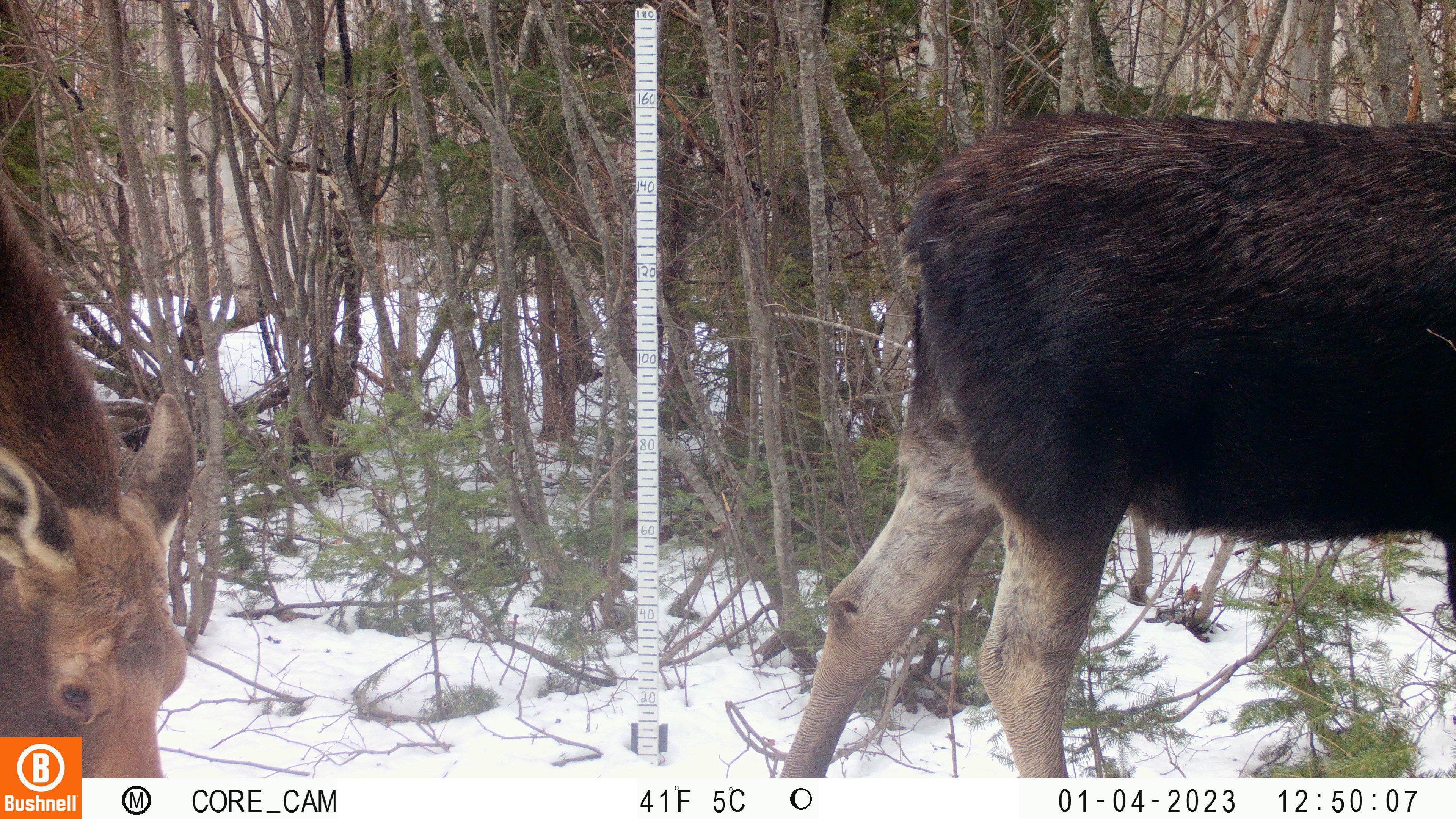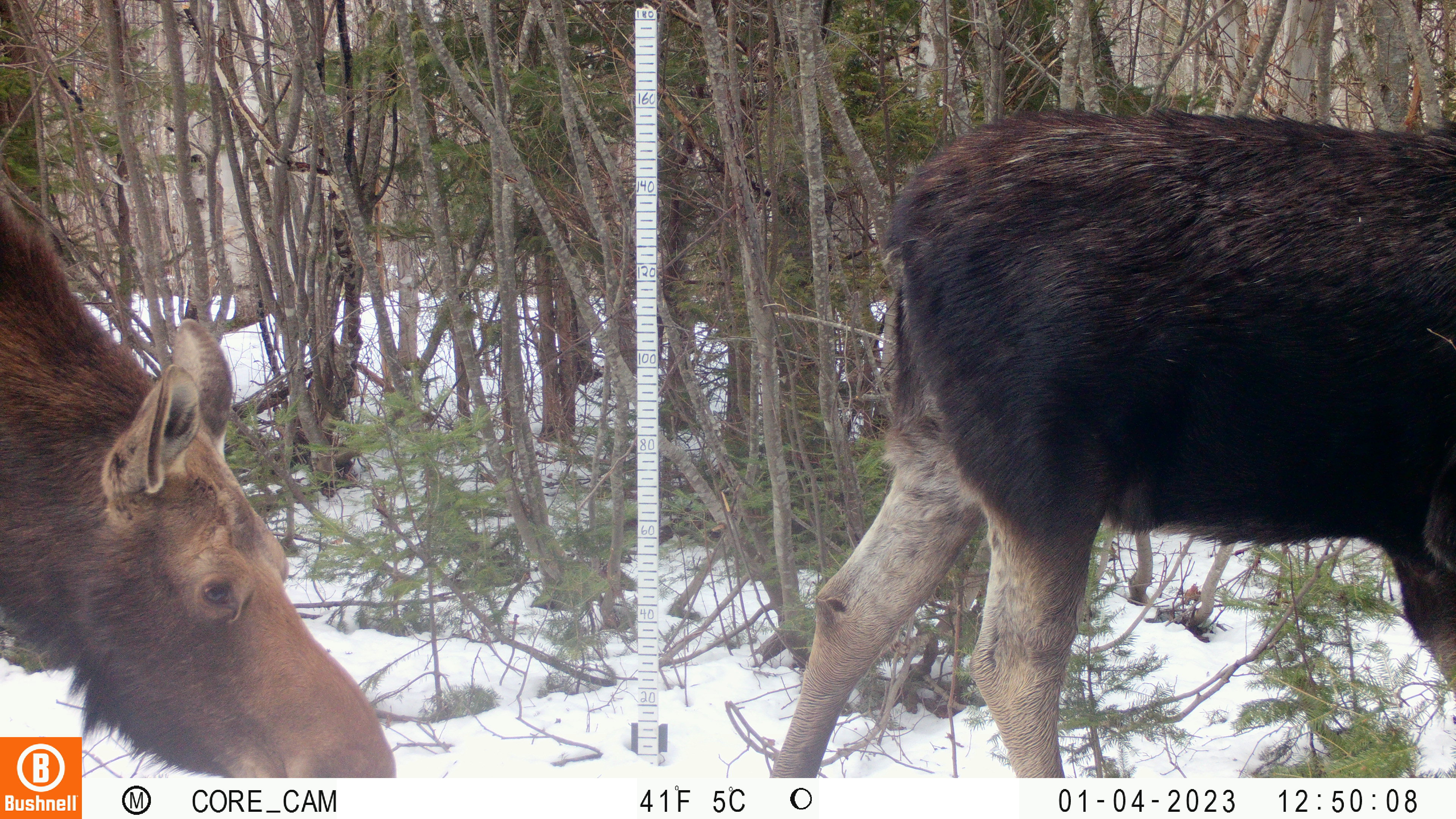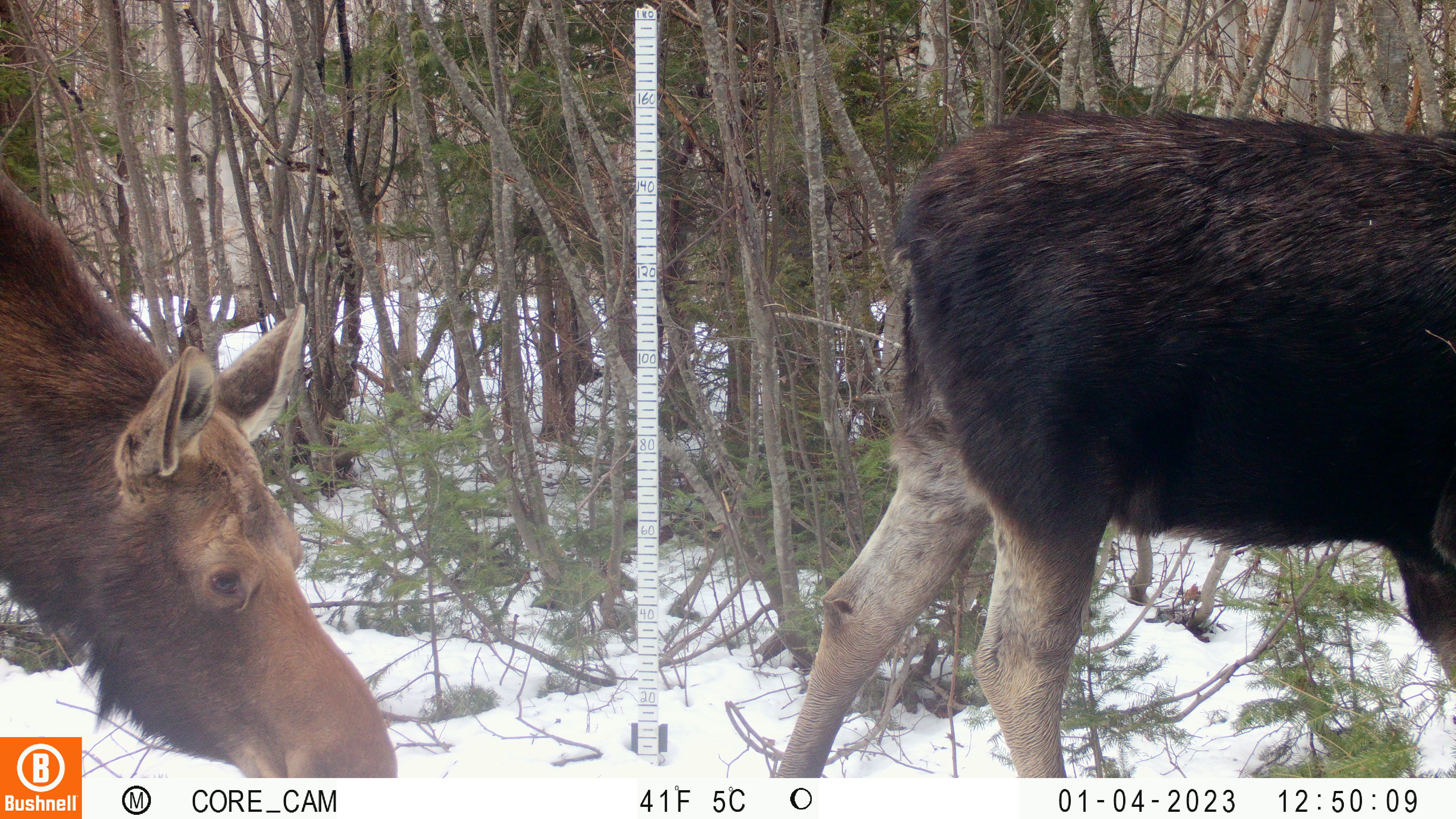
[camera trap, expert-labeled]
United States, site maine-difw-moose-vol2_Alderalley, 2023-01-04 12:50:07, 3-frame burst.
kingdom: Animalia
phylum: Chordata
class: Mammalia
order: Artiodactyla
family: Cervidae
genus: Alces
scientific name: Alces alces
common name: moose